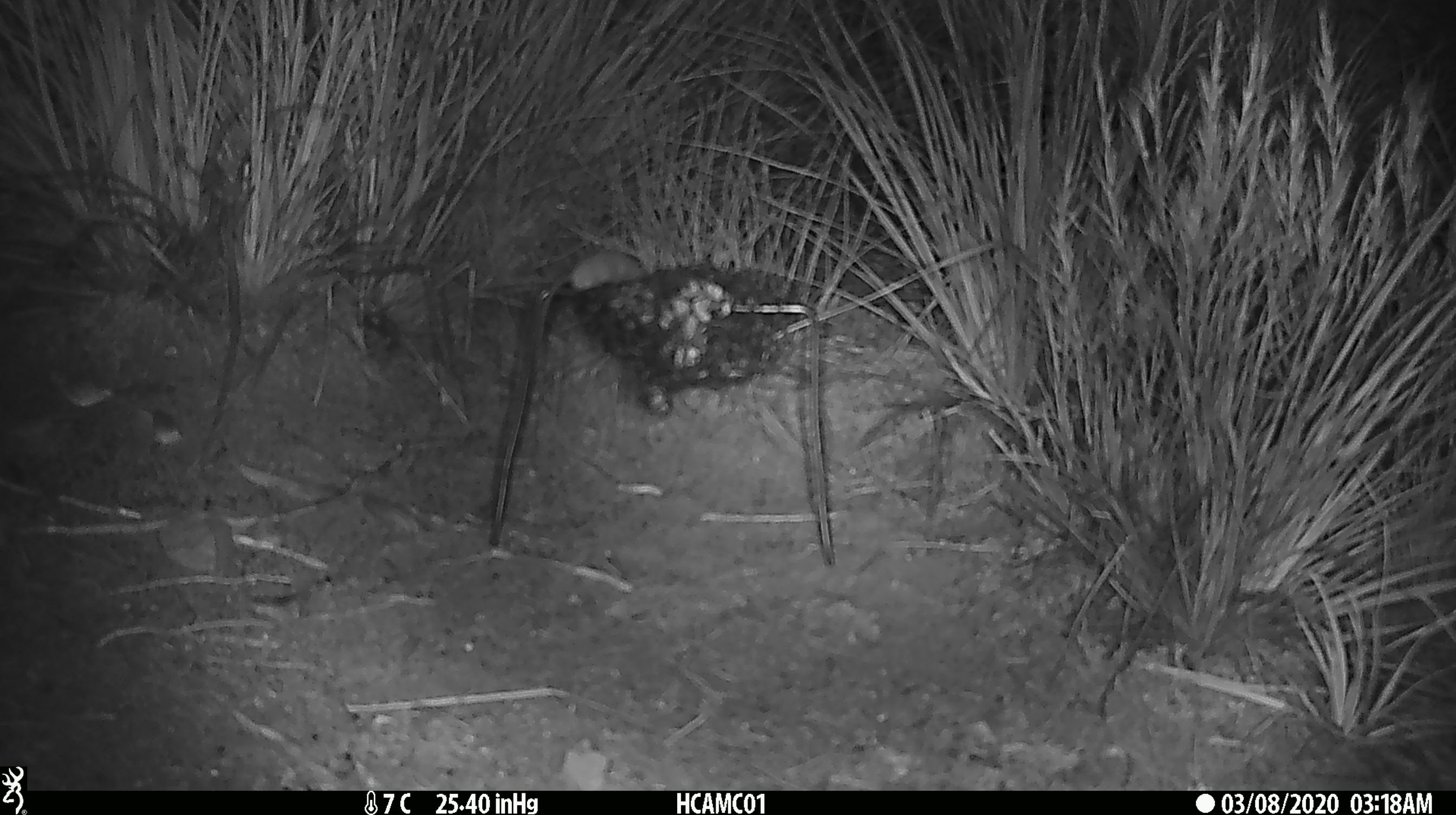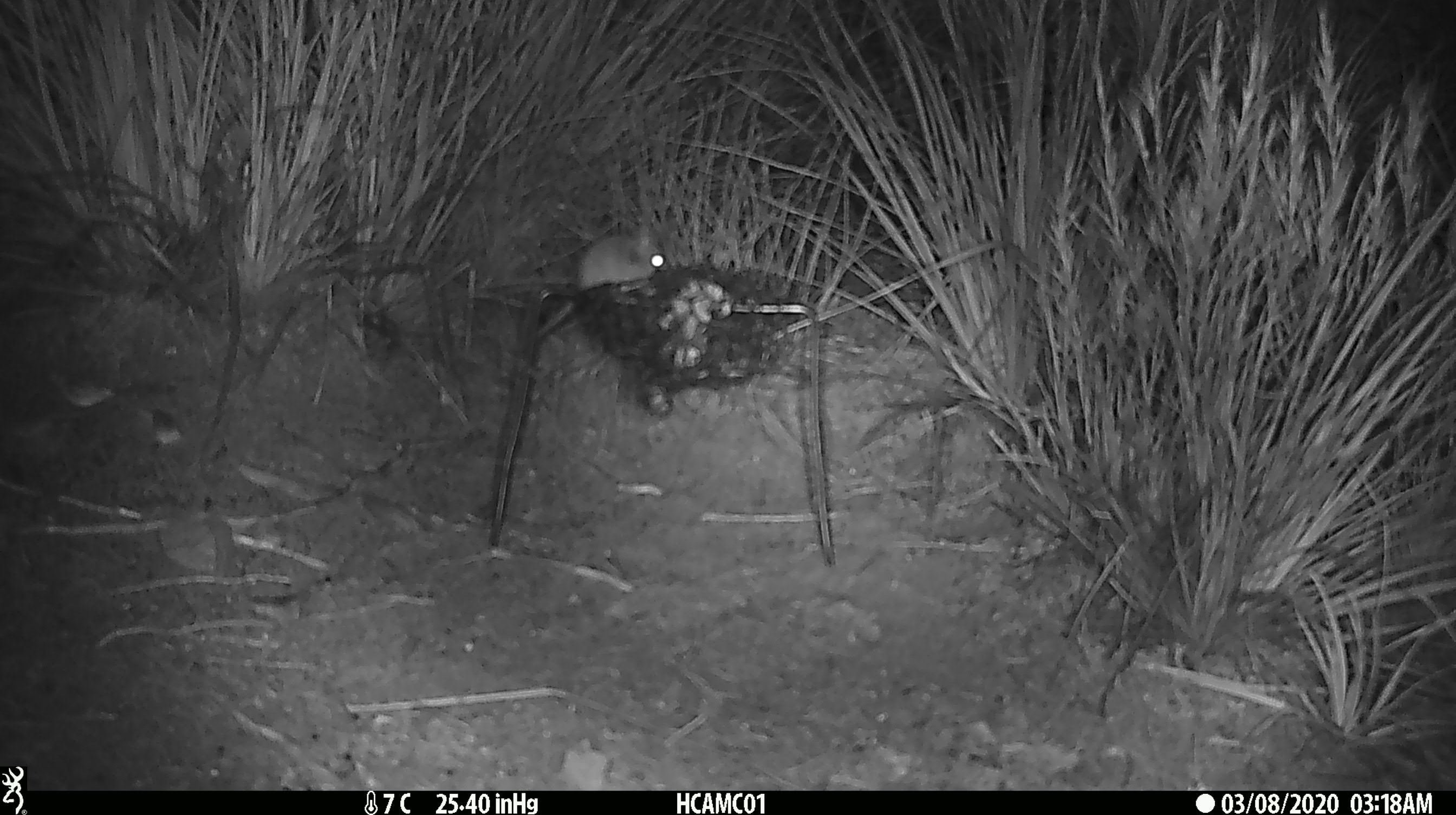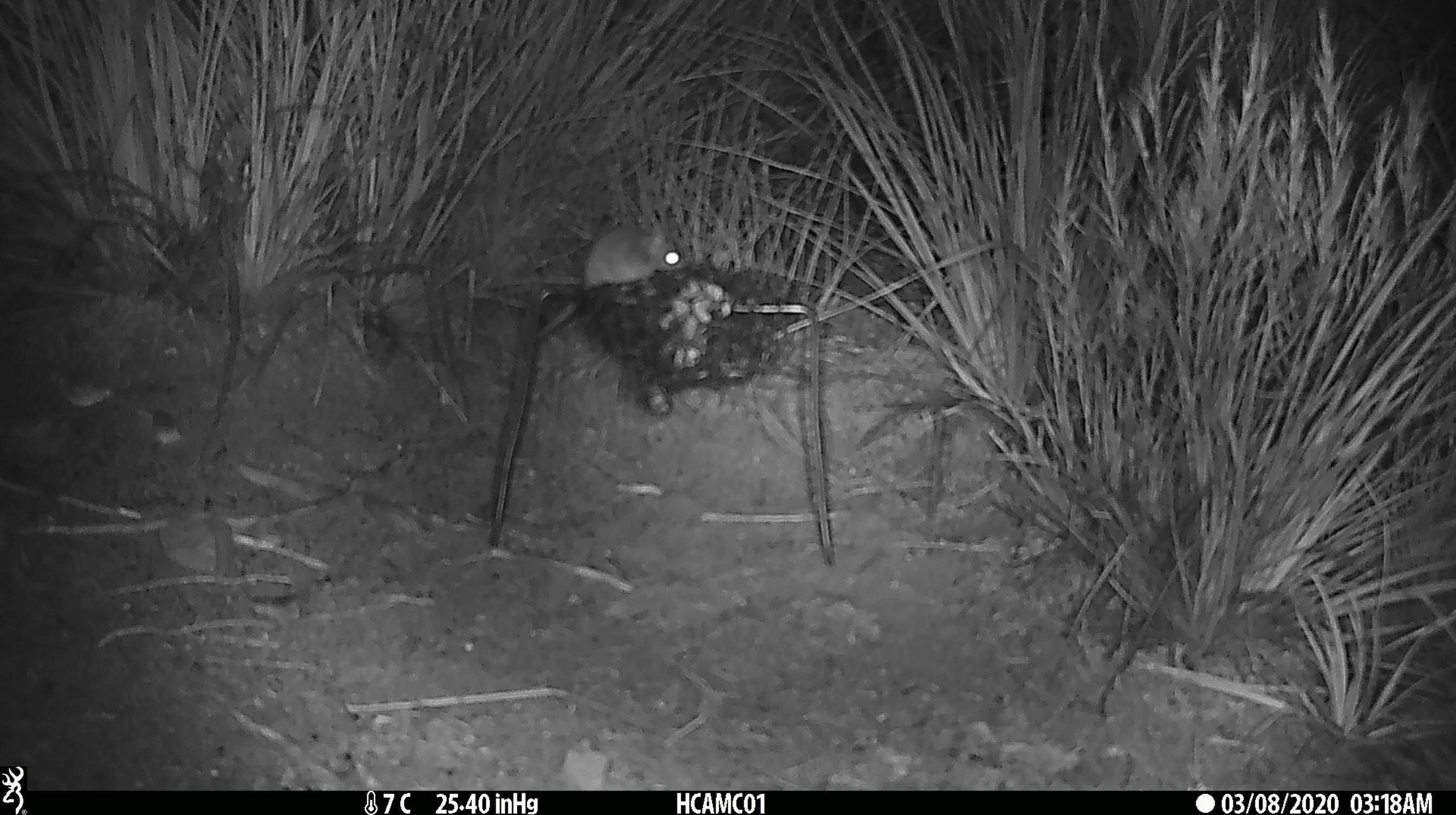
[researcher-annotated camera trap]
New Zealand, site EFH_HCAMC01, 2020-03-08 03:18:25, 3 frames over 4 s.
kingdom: Animalia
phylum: Chordata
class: Mammalia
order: Rodentia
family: Muridae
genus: Mus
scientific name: Mus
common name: mouse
Mouse (Mus).